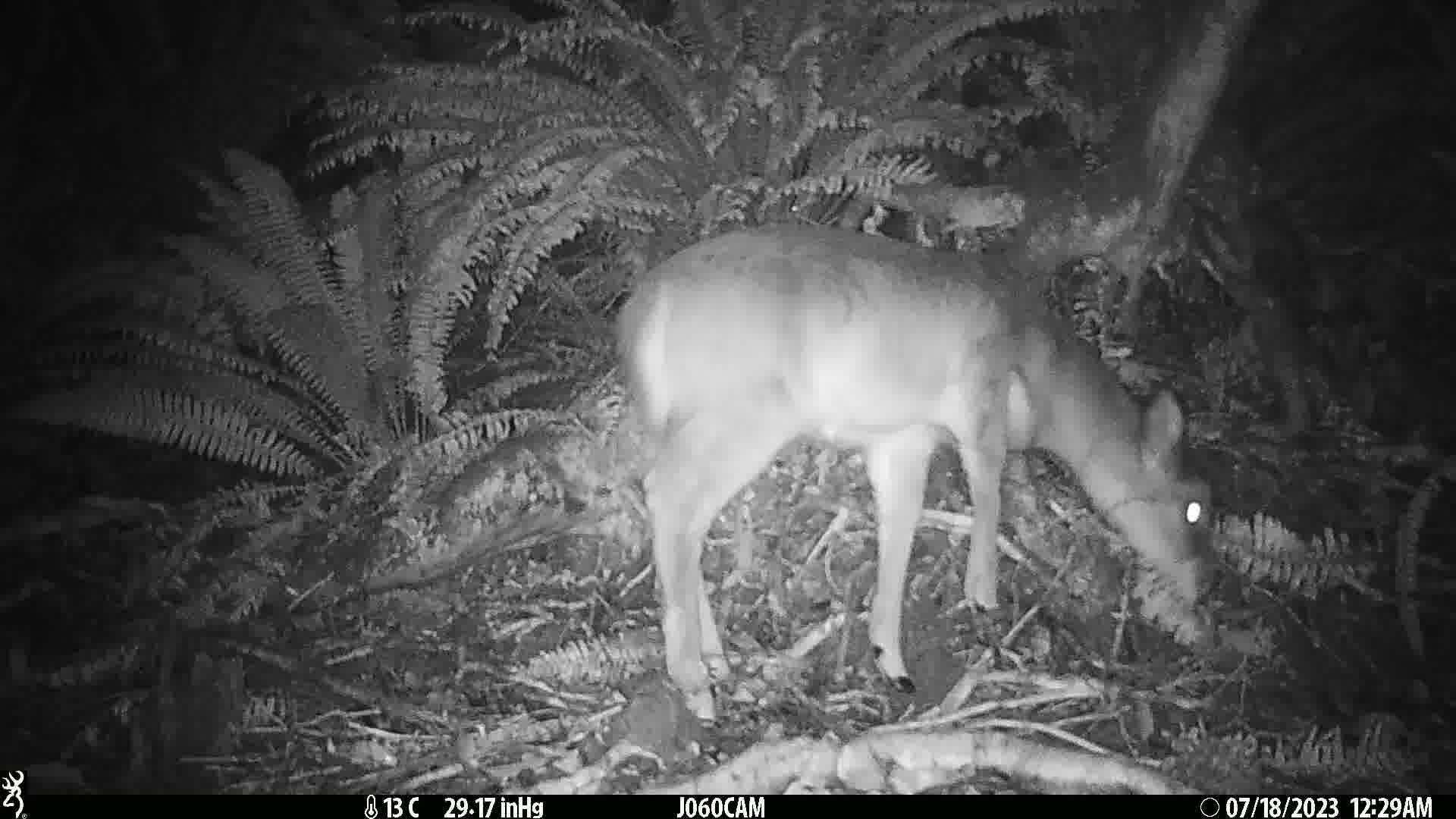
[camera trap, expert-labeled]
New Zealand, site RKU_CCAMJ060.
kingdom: Animalia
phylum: Chordata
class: Mammalia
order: Artiodactyla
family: Cervidae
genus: Odocoileus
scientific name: Odocoileus virginianus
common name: white-tailed deer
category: white tailed deer